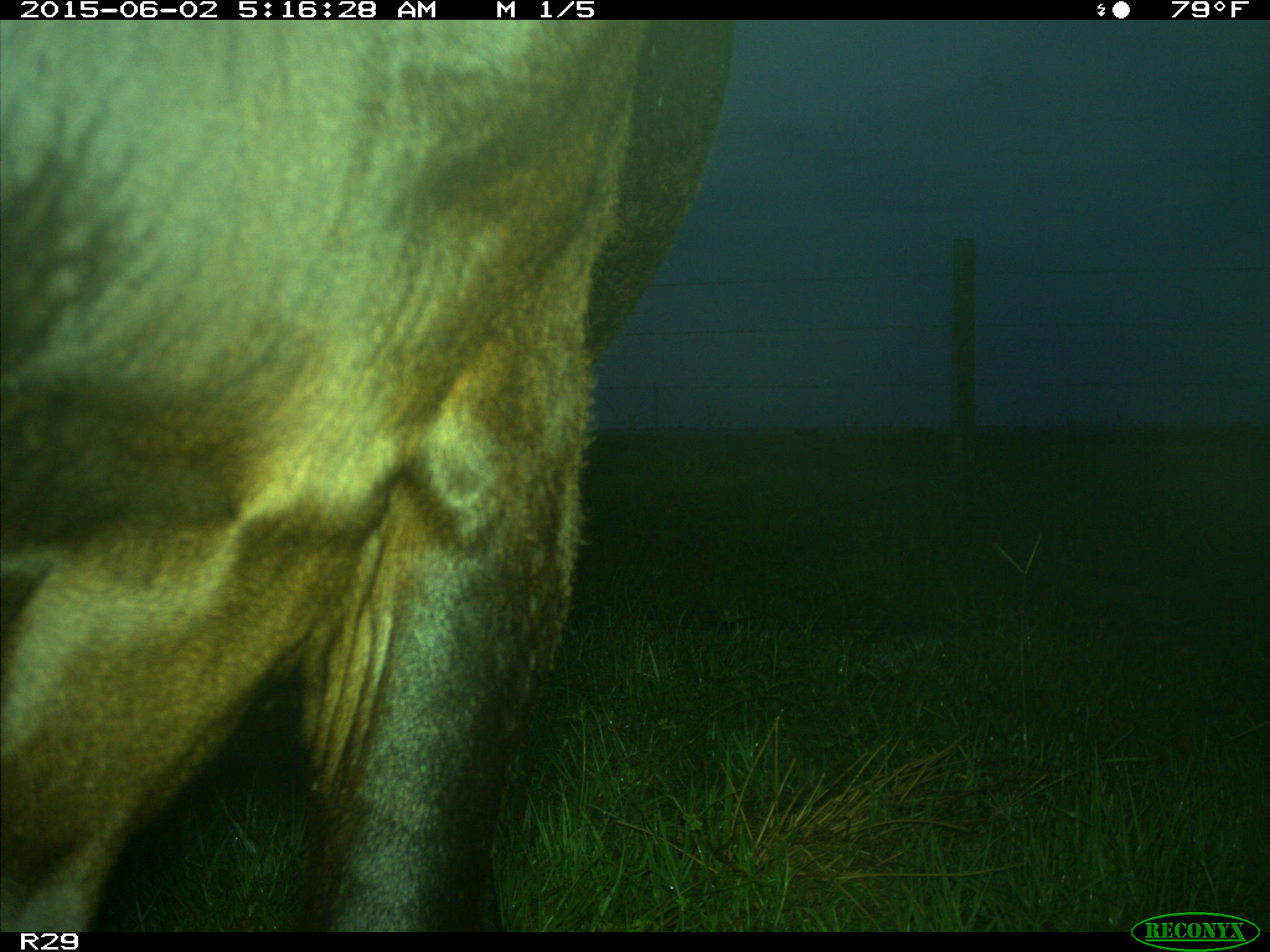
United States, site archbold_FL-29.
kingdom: Animalia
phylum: Chordata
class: Mammalia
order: Artiodactyla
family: Bovidae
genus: Bos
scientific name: Bos taurus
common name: domestic cow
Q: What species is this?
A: Bos taurus (domestic cow).